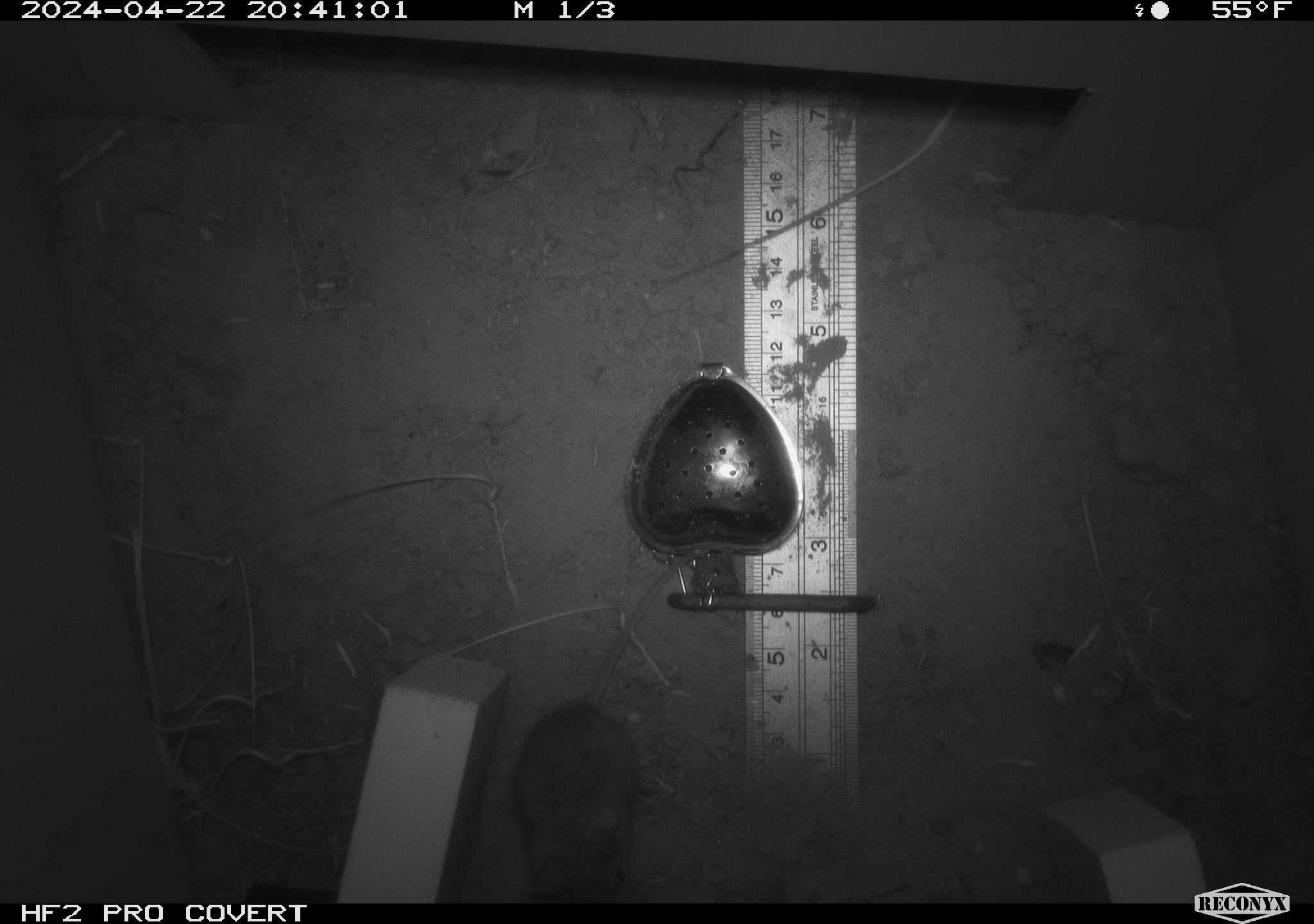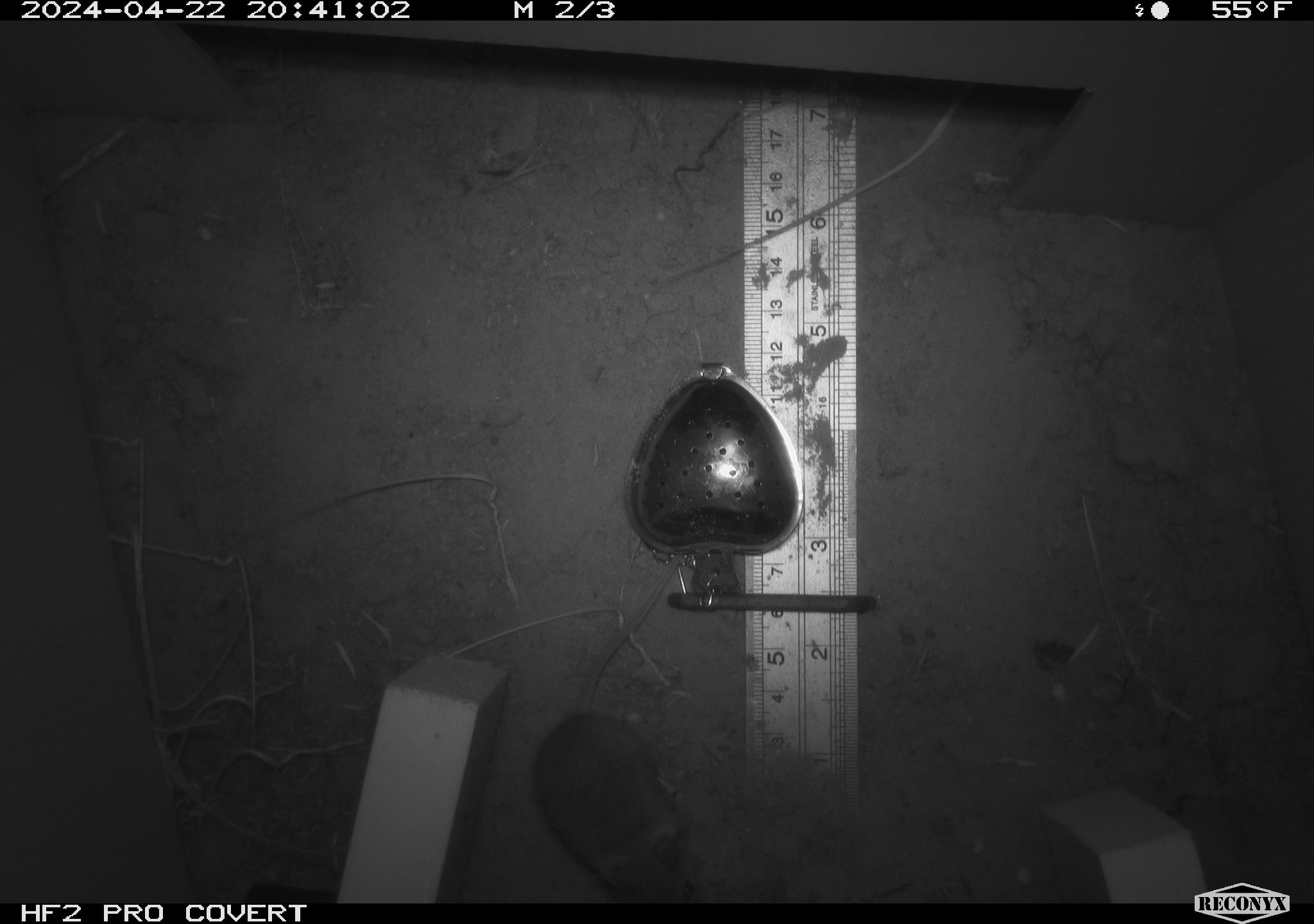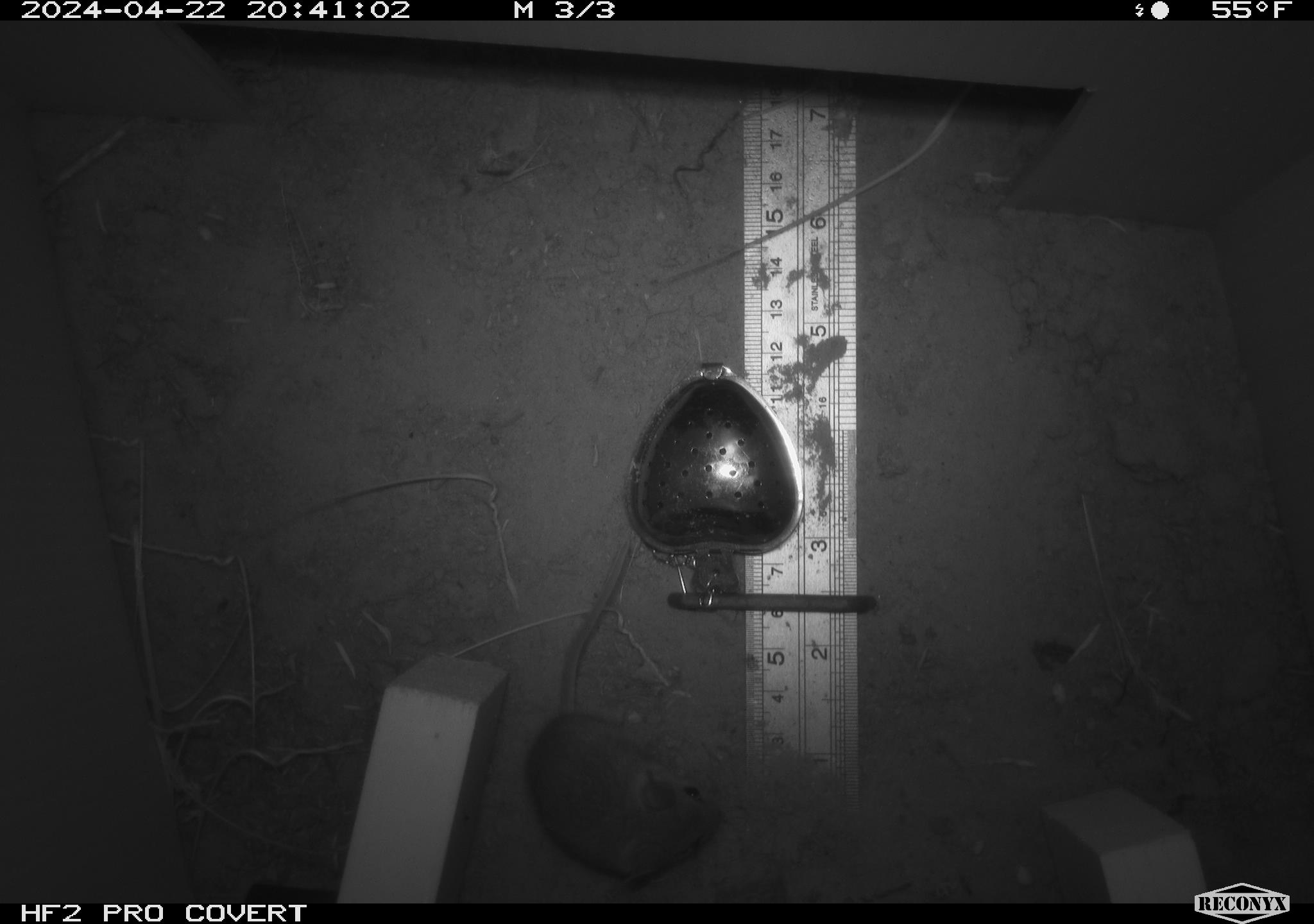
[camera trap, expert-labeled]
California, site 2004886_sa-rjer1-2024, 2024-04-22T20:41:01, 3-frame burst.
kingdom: Animalia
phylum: Chordata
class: Mammalia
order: Rodentia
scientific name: Rodentia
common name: mouse species